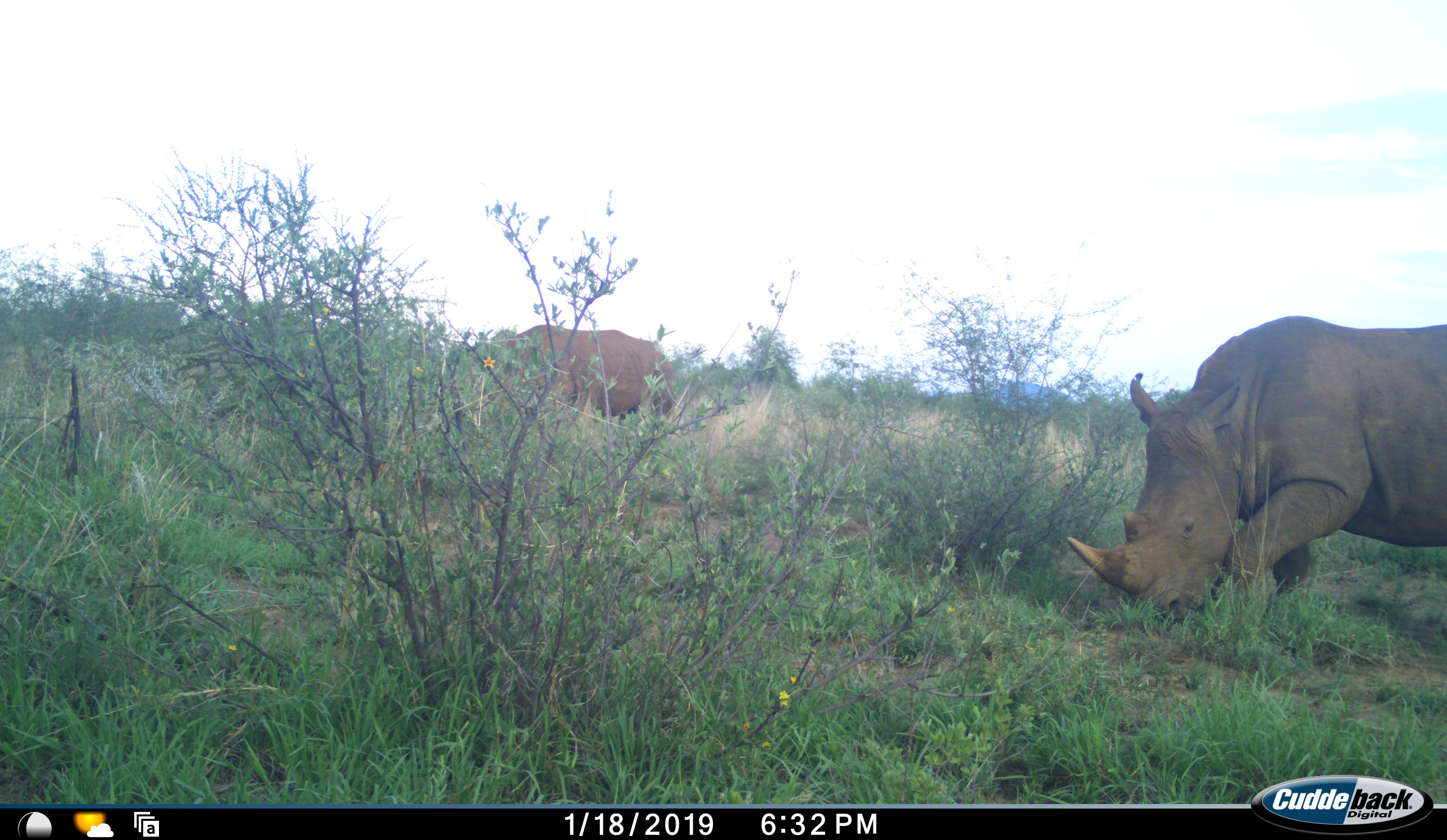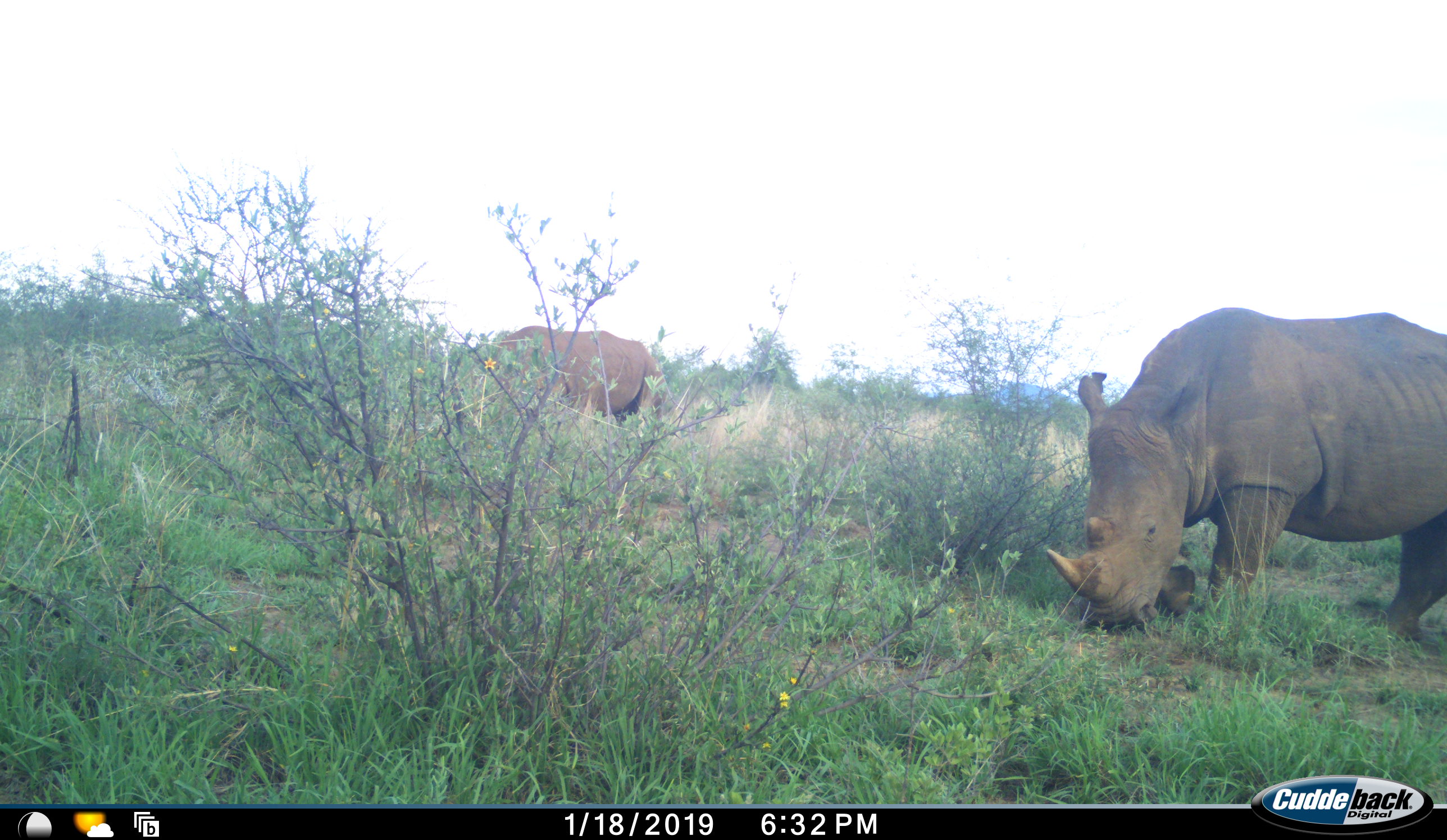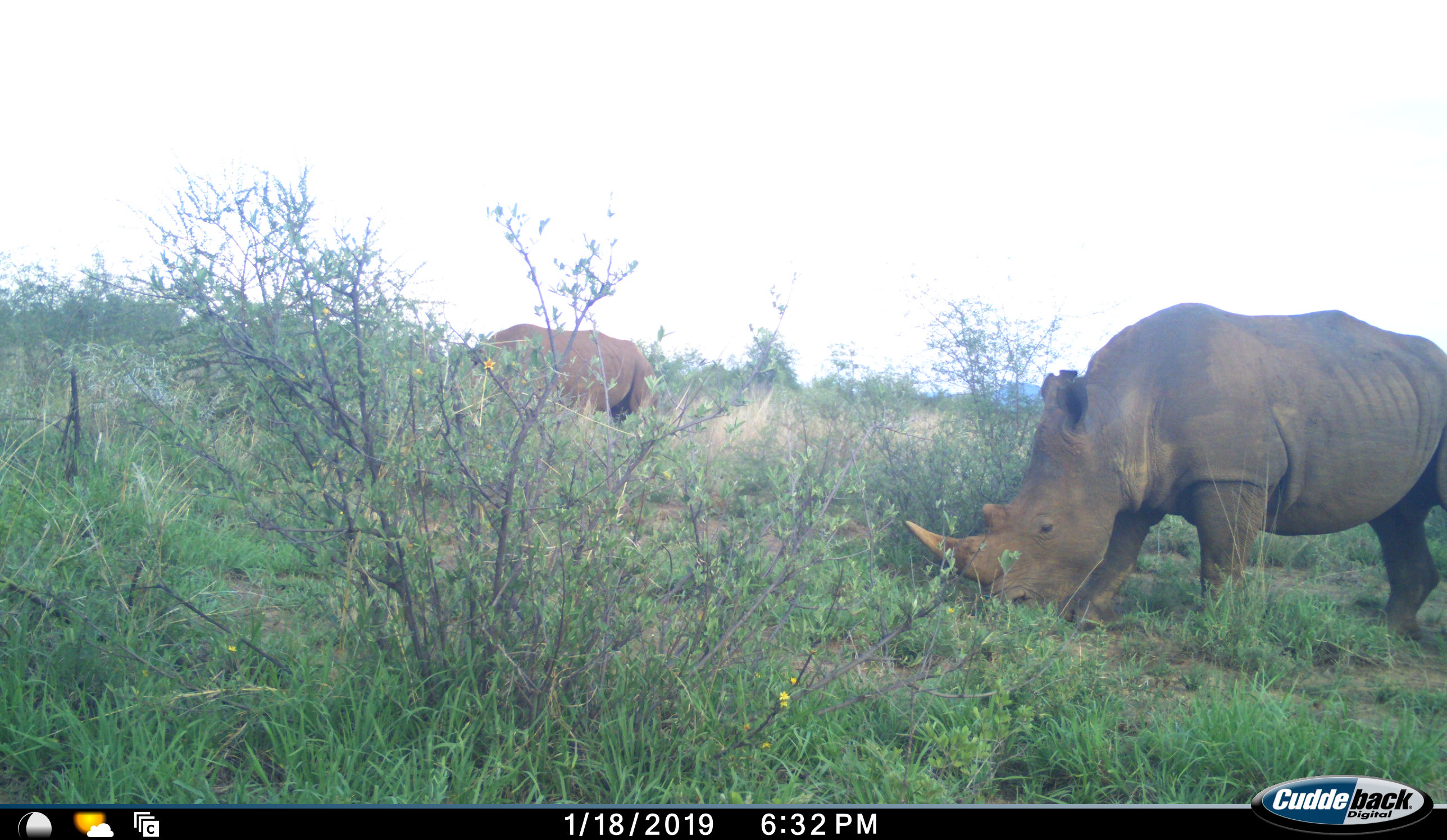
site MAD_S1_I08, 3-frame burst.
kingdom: Animalia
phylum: Chordata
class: Mammalia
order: Perissodactyla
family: Rhinocerotidae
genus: Ceratotherium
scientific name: Ceratotherium simum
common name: white rhinoceros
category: rhinoceroswhite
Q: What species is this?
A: Rhinoceroswhite (white rhinoceros) (Ceratotherium simum).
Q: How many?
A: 2.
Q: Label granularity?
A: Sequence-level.